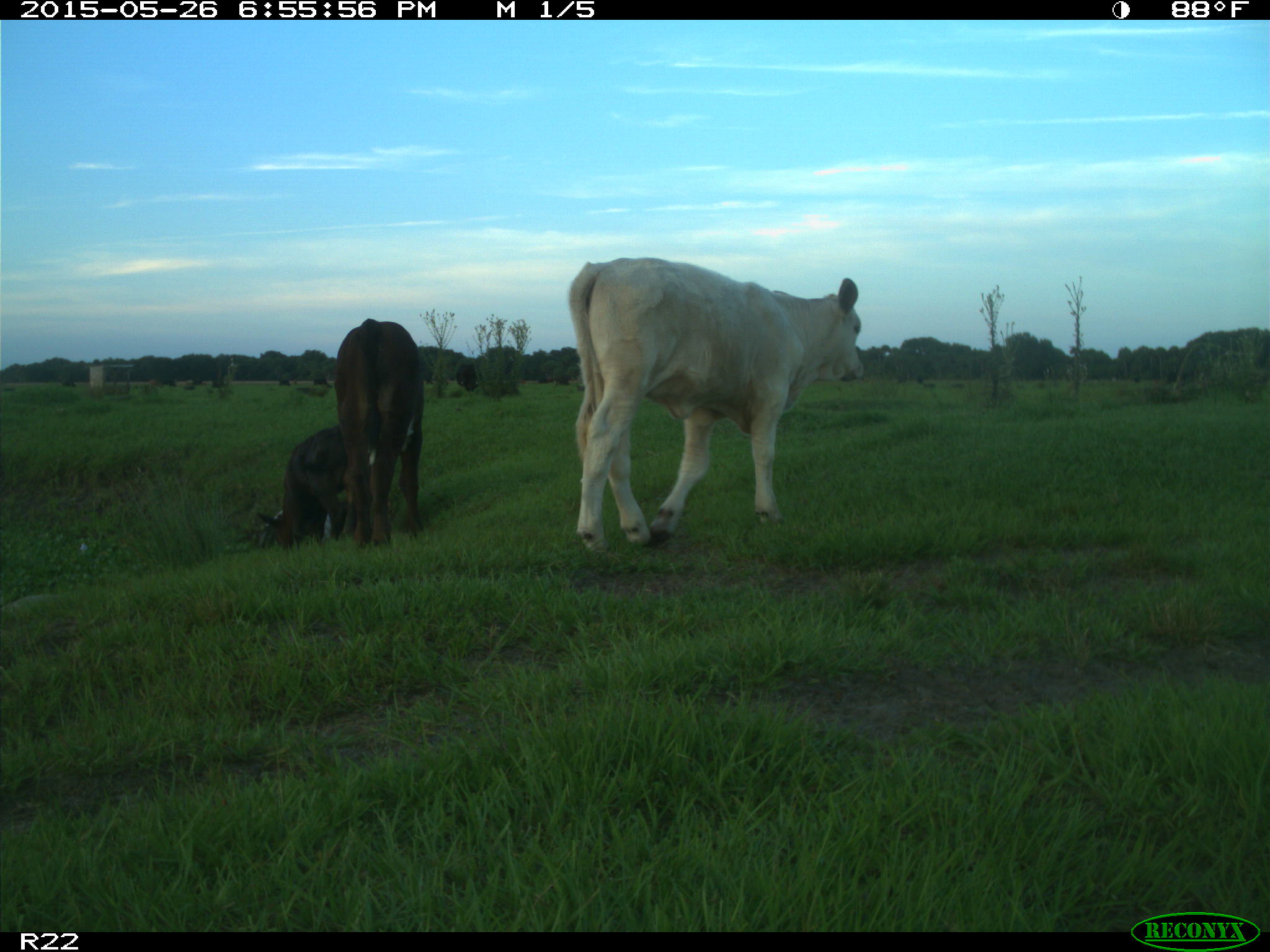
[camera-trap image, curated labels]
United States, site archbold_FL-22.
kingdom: Animalia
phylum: Chordata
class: Mammalia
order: Artiodactyla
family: Bovidae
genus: Bos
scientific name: Bos taurus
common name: domestic cow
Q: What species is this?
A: Bos taurus (domestic cow).